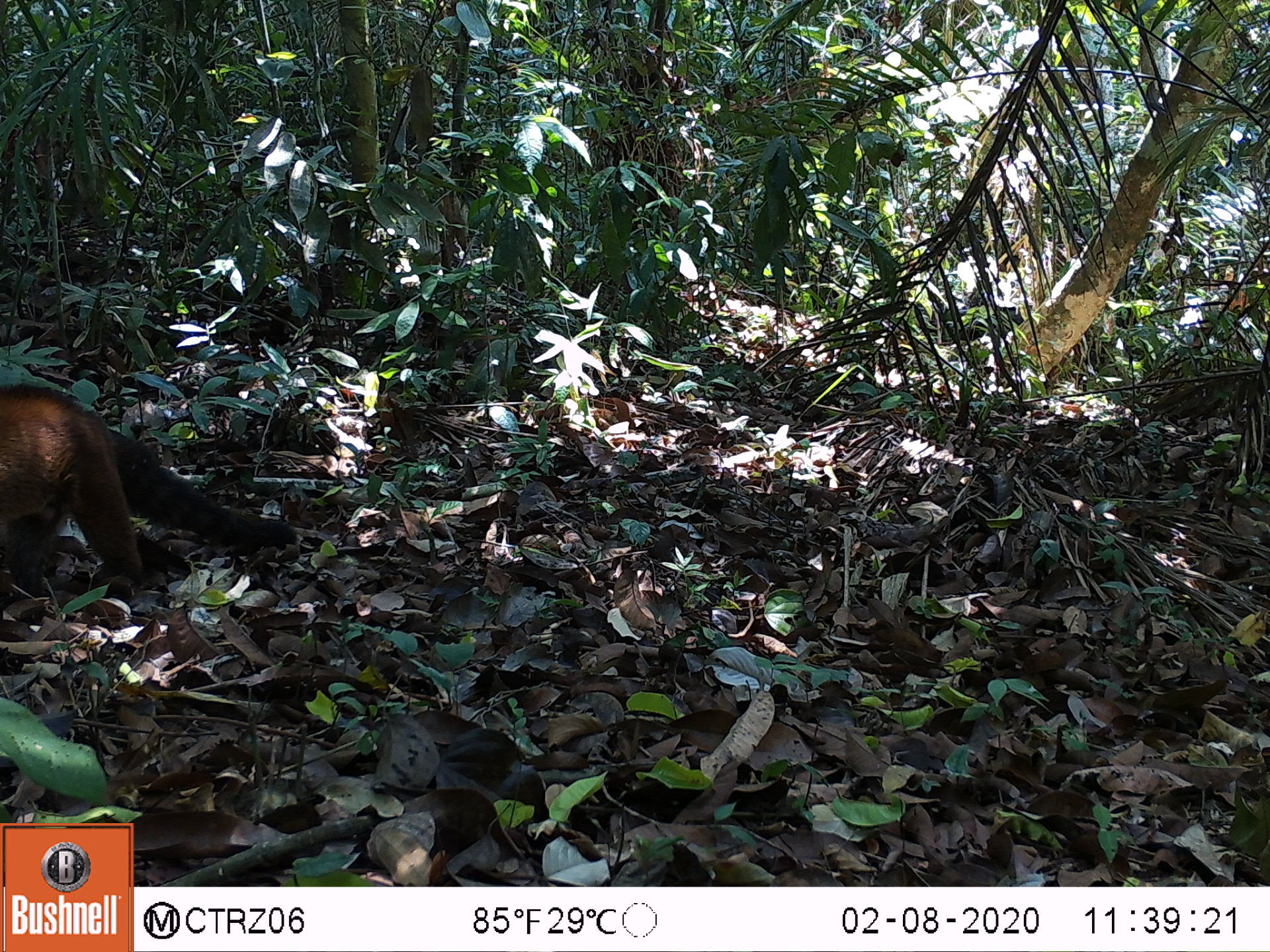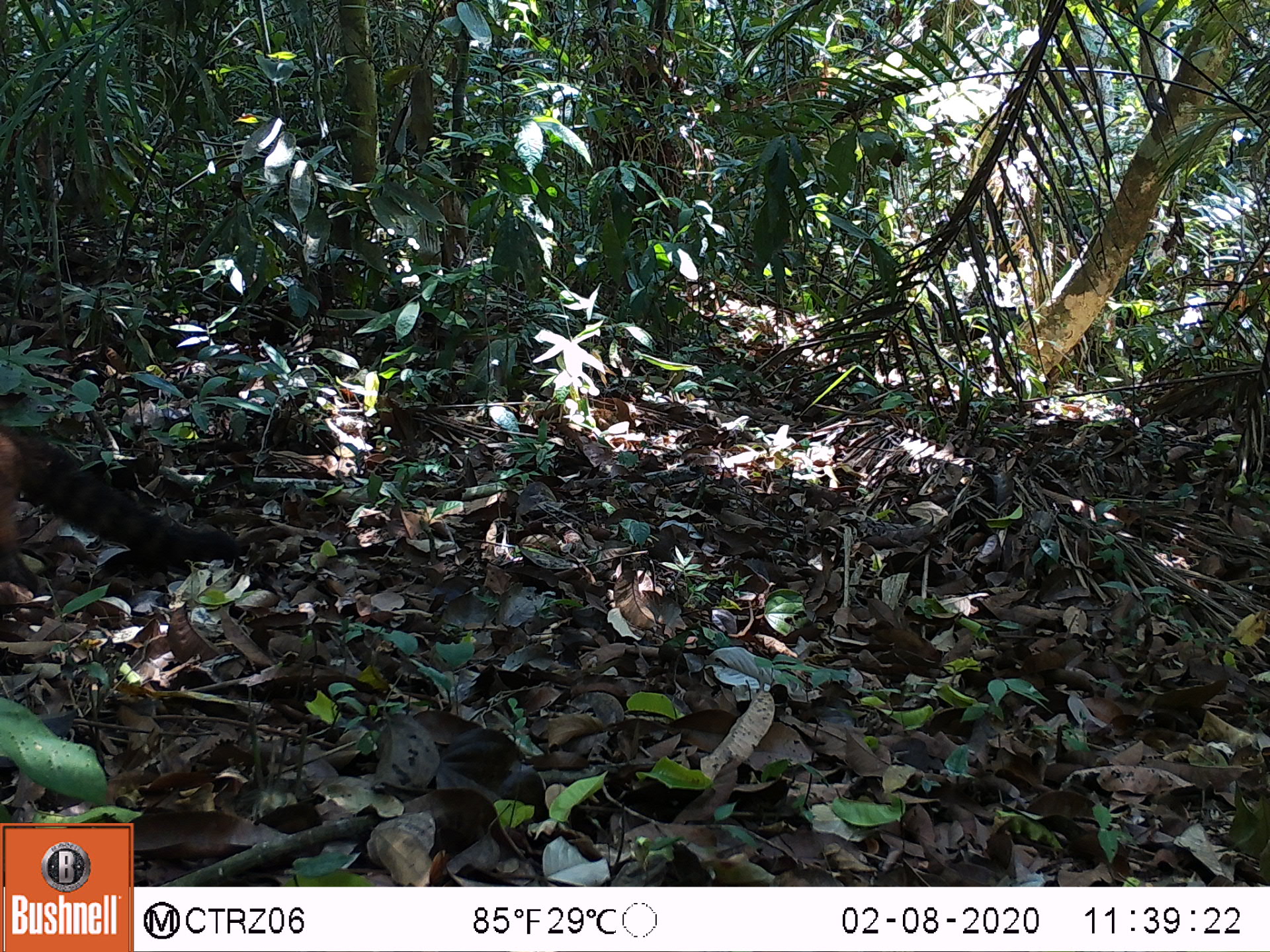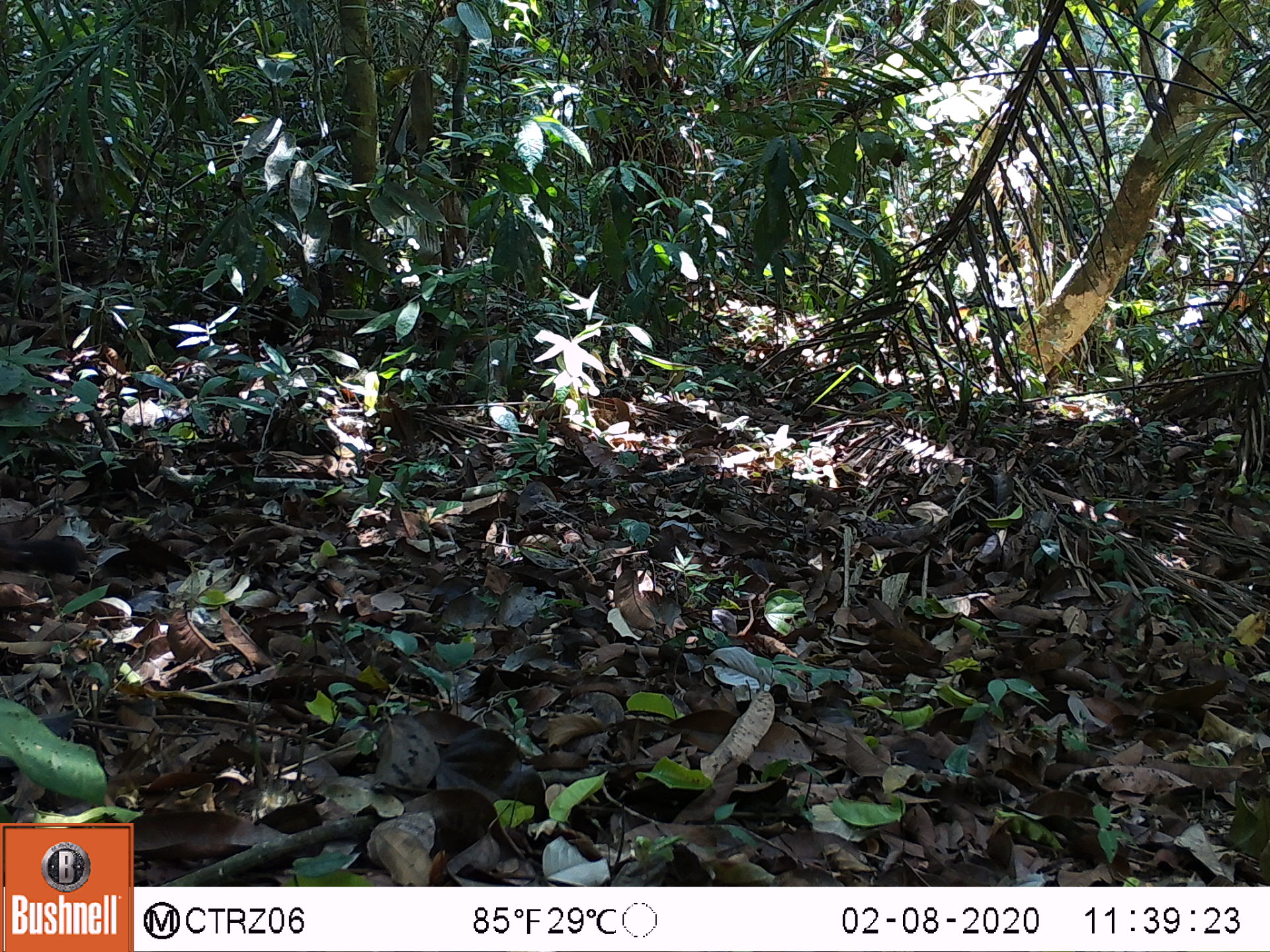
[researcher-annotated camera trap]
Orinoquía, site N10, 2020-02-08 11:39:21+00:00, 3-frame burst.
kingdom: Animalia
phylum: Chordata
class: Mammalia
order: Carnivora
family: Procyonidae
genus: Nasua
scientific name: Nasua nasua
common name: south american coati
South american coati (Nasua nasua).